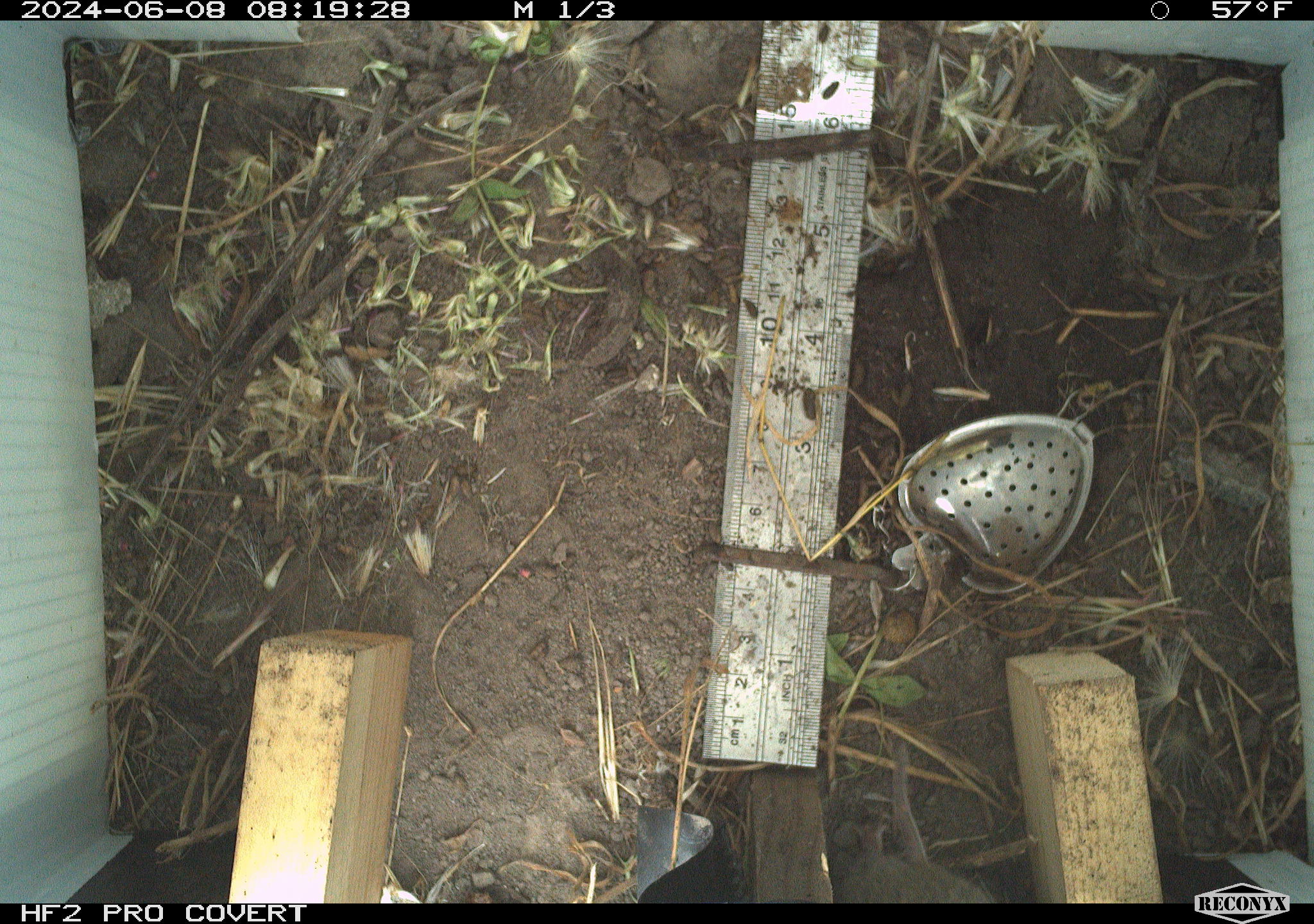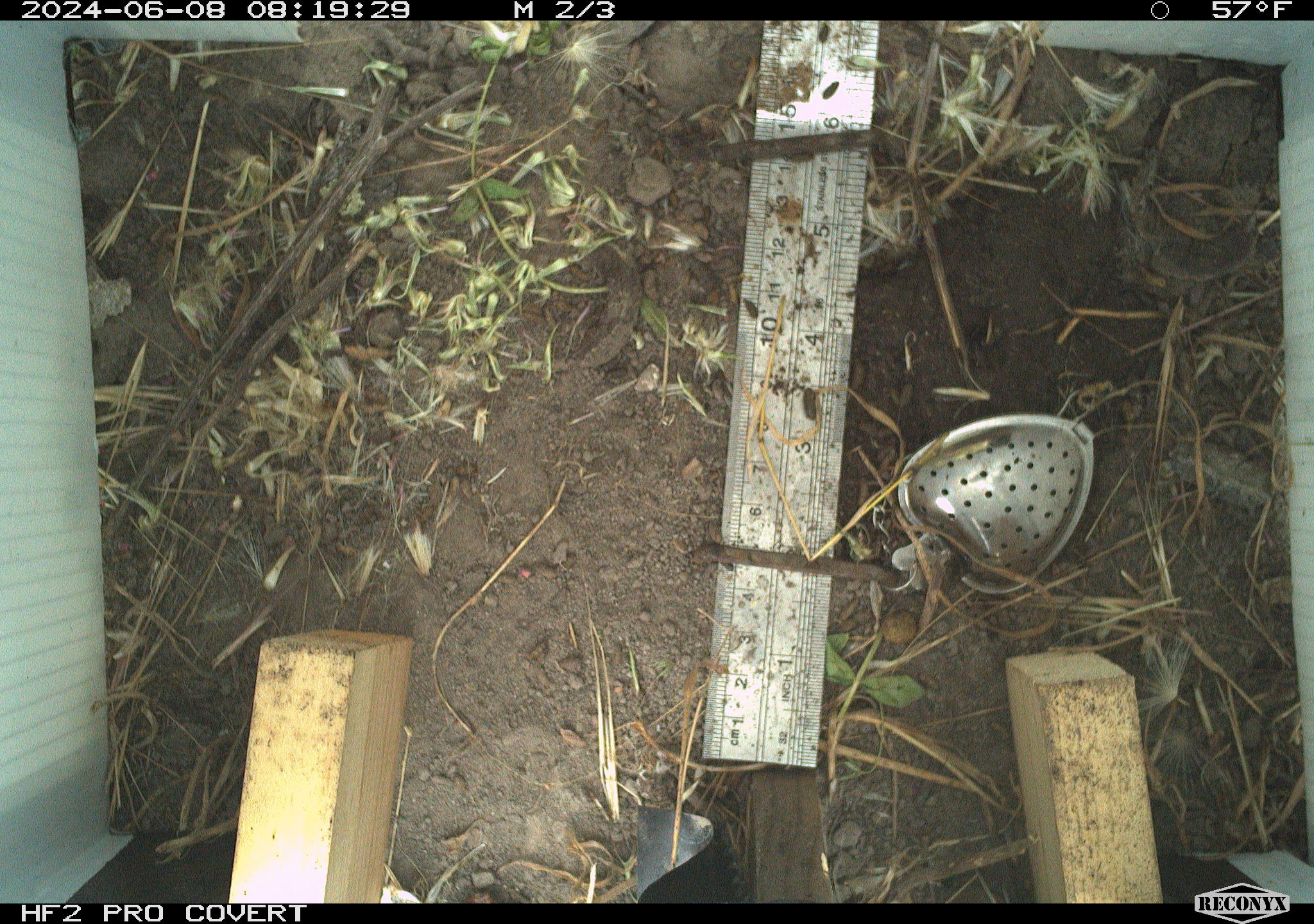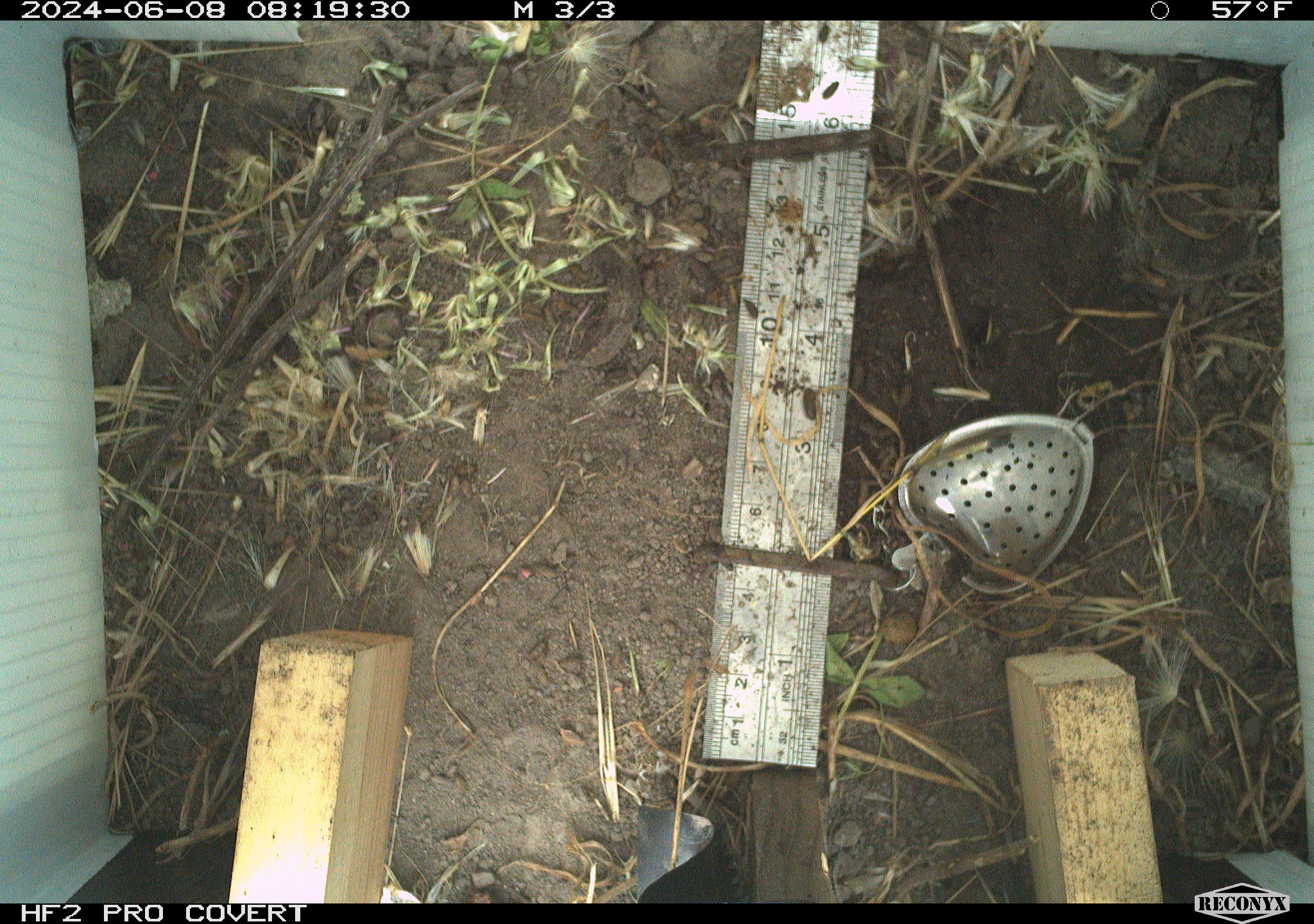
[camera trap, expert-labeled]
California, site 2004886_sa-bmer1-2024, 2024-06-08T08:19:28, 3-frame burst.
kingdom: Animalia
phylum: Chordata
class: Mammalia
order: Rodentia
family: Cricetidae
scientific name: Arvicolinae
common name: voles, lemmings, and muskrats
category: arvicolinae subfamily